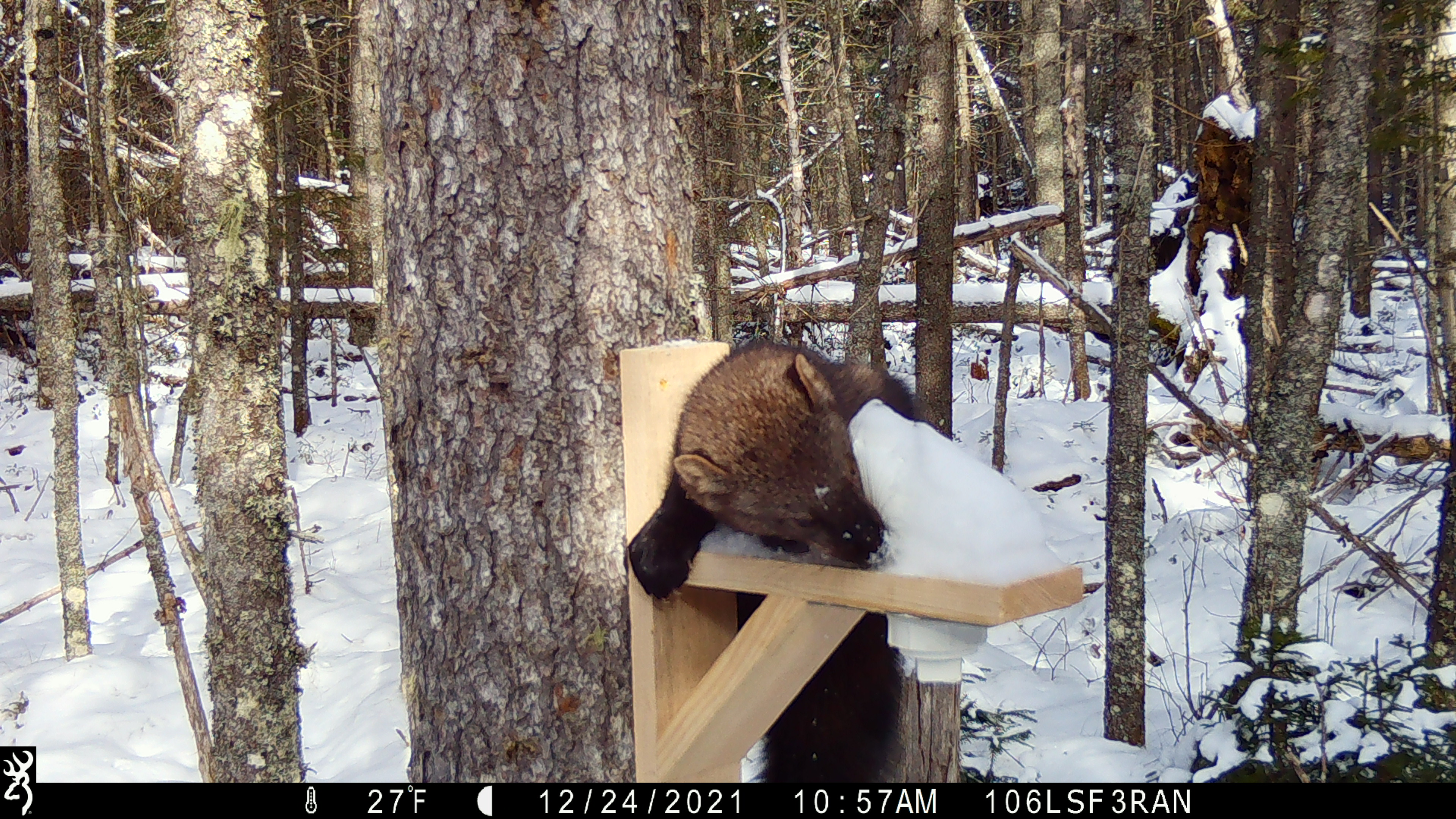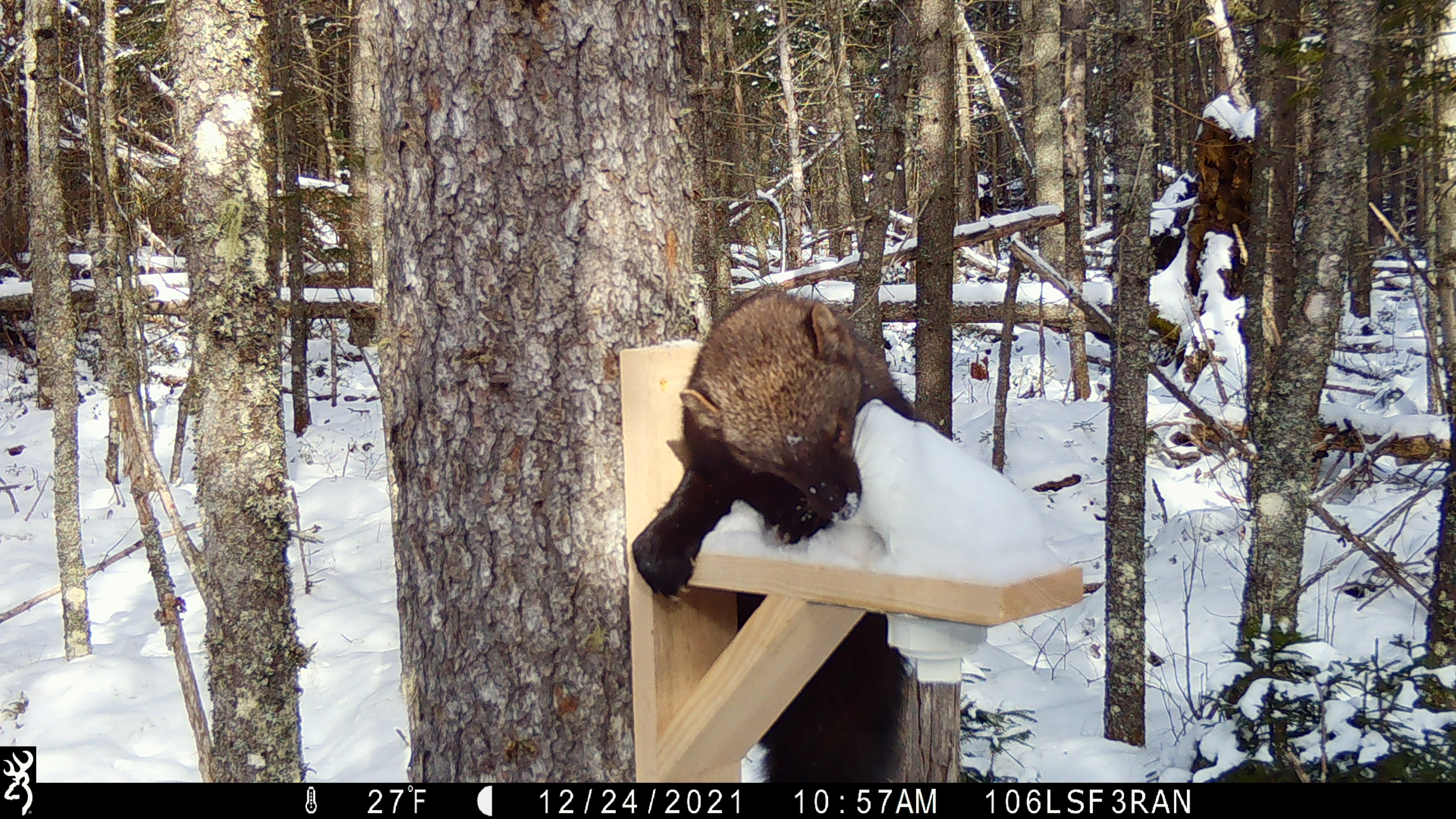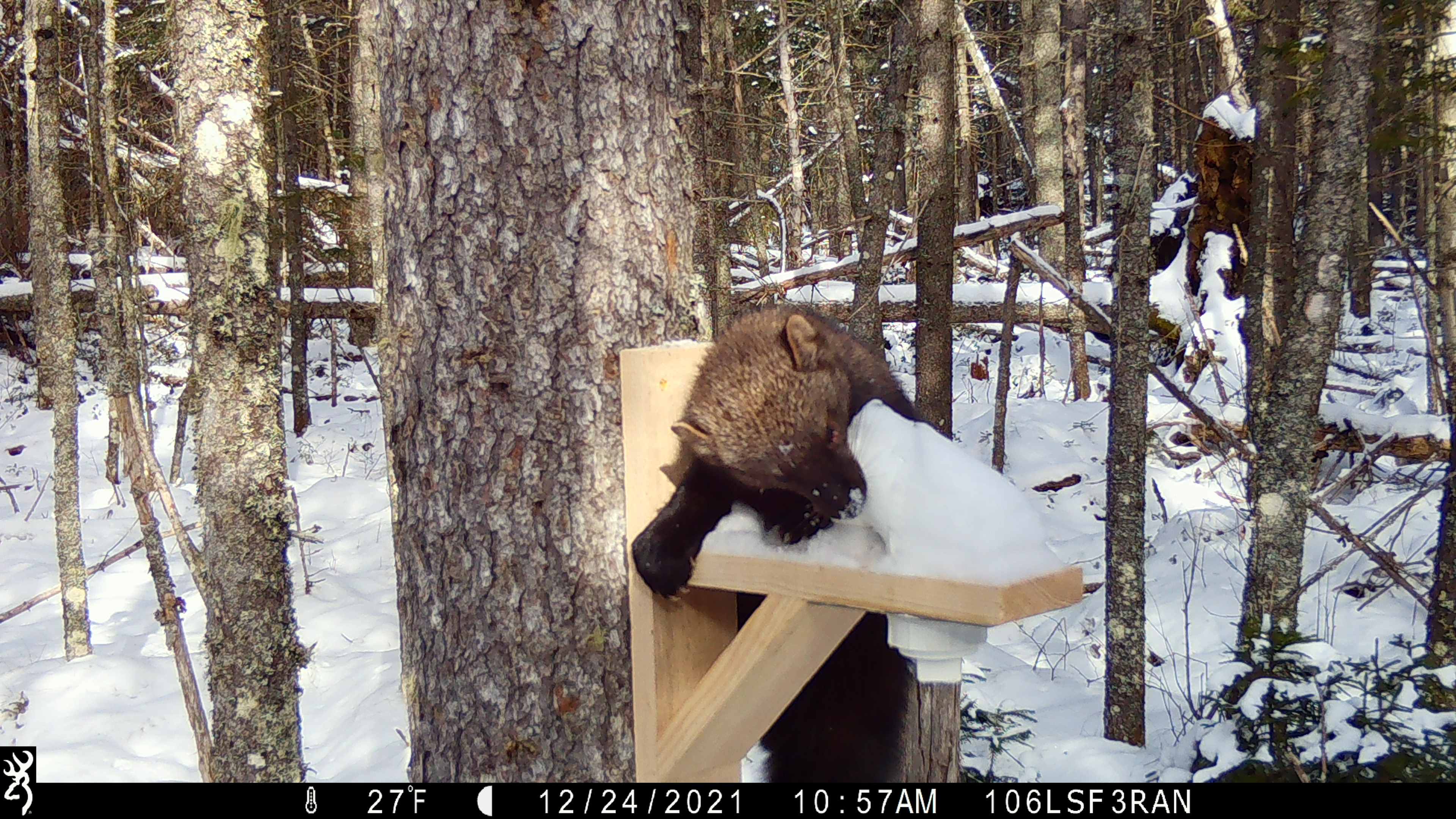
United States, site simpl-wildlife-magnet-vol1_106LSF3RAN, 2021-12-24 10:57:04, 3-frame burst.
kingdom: Animalia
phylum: Chordata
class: Mammalia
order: Carnivora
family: Mustelidae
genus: Pekania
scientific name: Pekania pennanti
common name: fisher